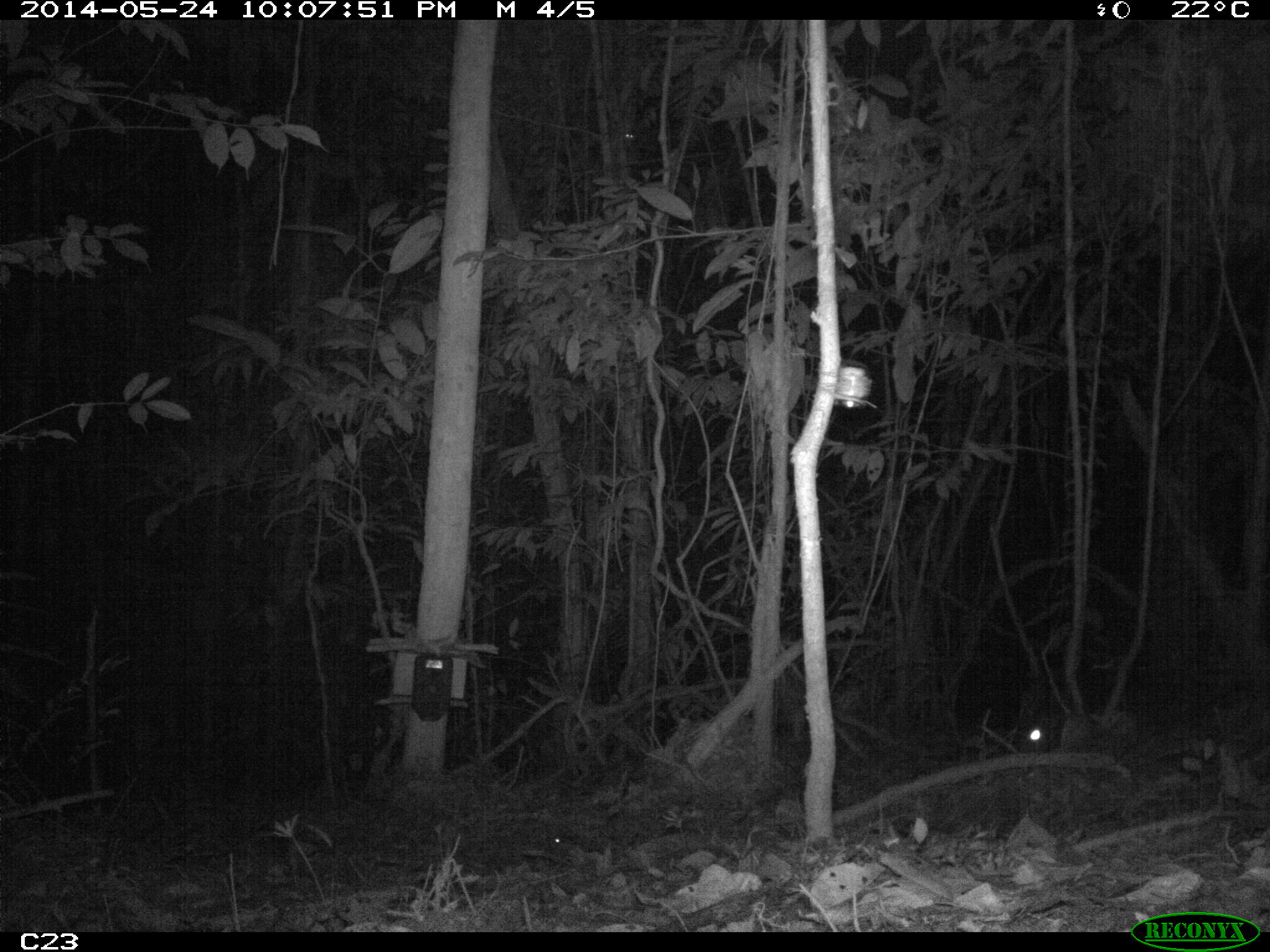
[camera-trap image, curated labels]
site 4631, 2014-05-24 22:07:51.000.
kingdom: Animalia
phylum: Chordata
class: Mammalia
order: Rodentia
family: Cuniculidae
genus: Cuniculus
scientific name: Cuniculus paca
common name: spotted paca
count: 1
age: adult